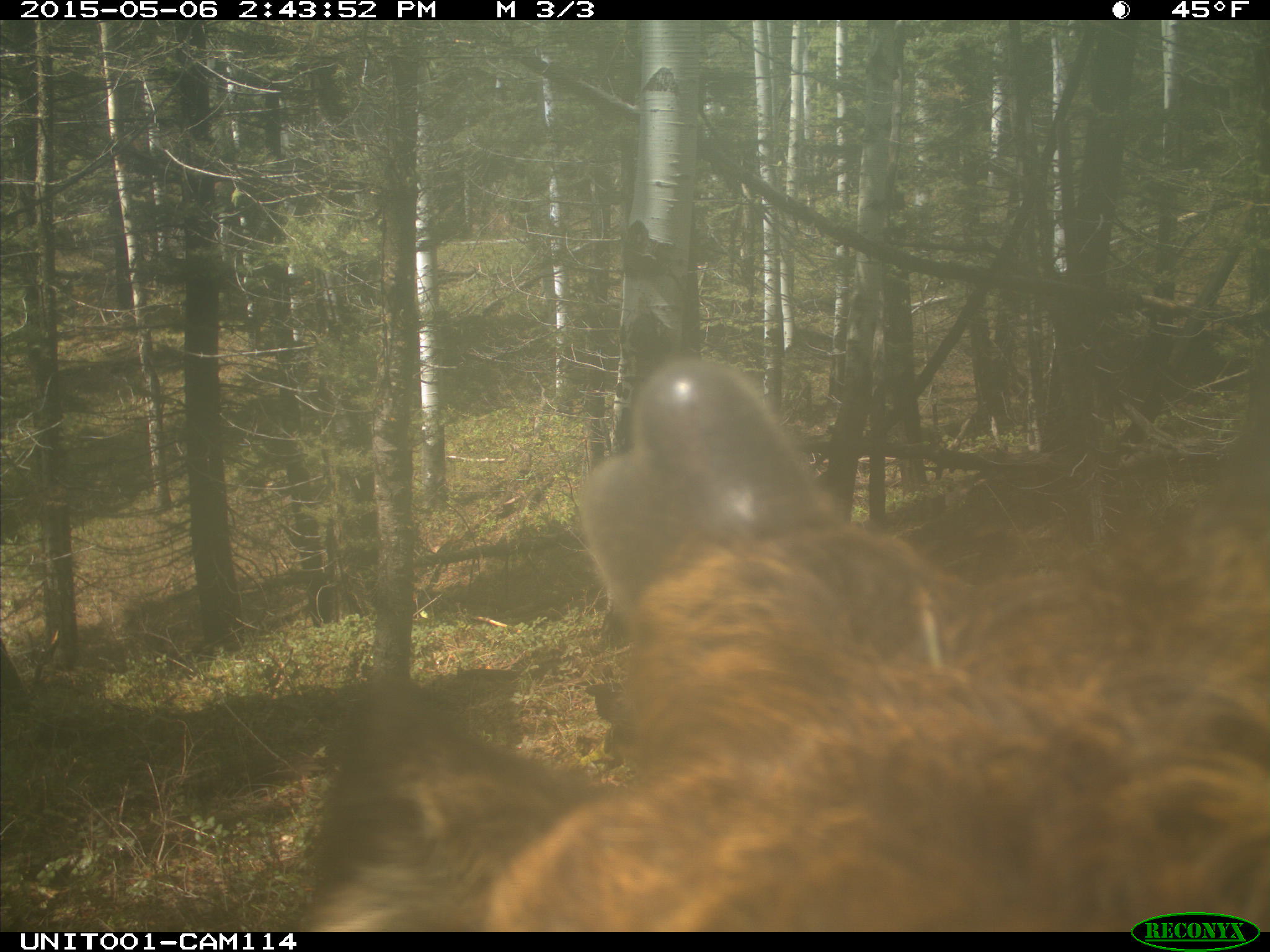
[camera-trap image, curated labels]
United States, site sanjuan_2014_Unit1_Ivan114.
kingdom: Animalia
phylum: Chordata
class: Mammalia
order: Artiodactyla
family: Cervidae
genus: Cervus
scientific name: Cervus elaphus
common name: red deer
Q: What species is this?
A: Cervus elaphus (red deer).